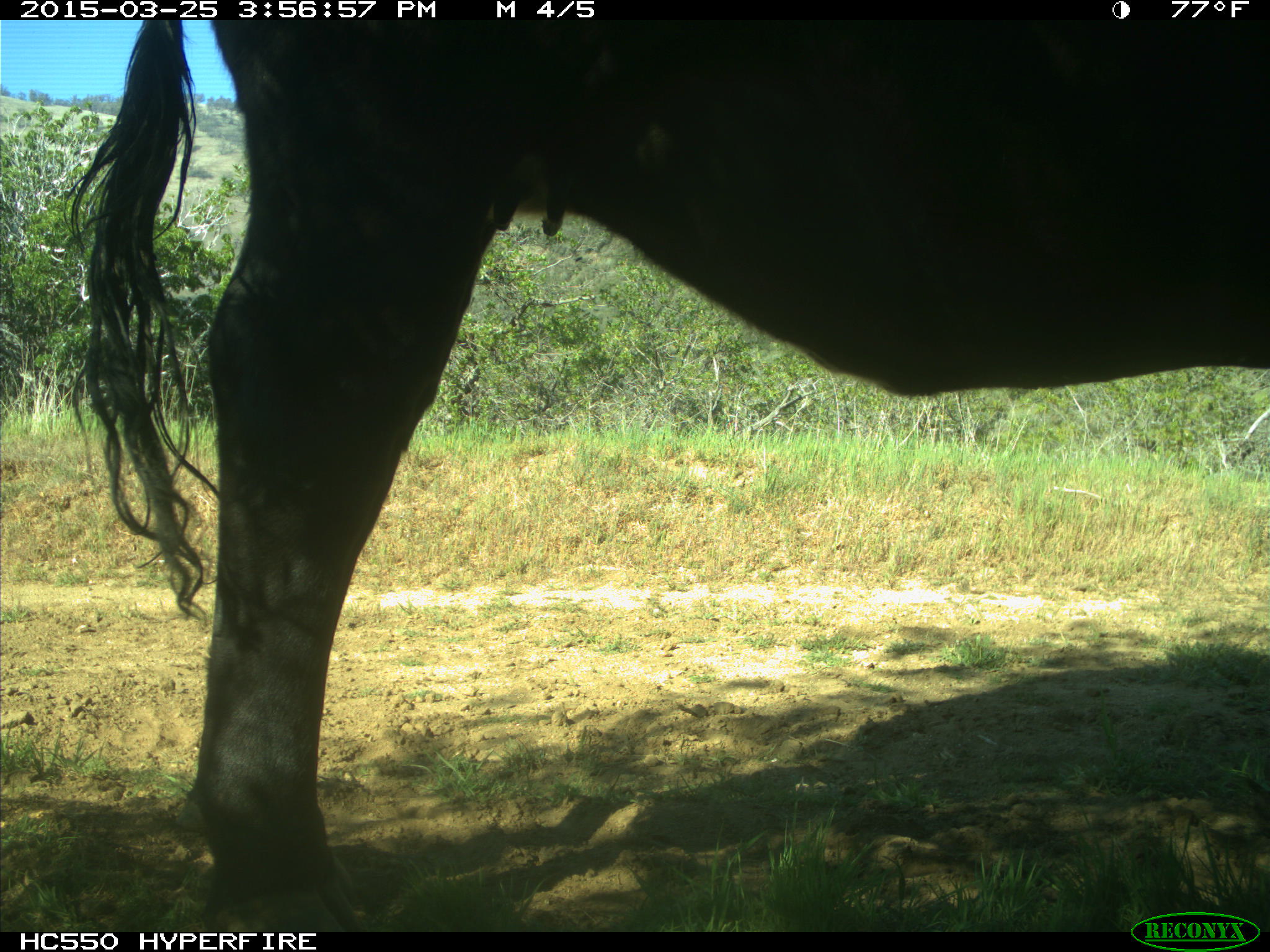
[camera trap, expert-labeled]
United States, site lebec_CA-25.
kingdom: Animalia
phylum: Chordata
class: Mammalia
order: Artiodactyla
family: Bovidae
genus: Bos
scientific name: Bos taurus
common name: domestic cow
Bos taurus (domestic cow).